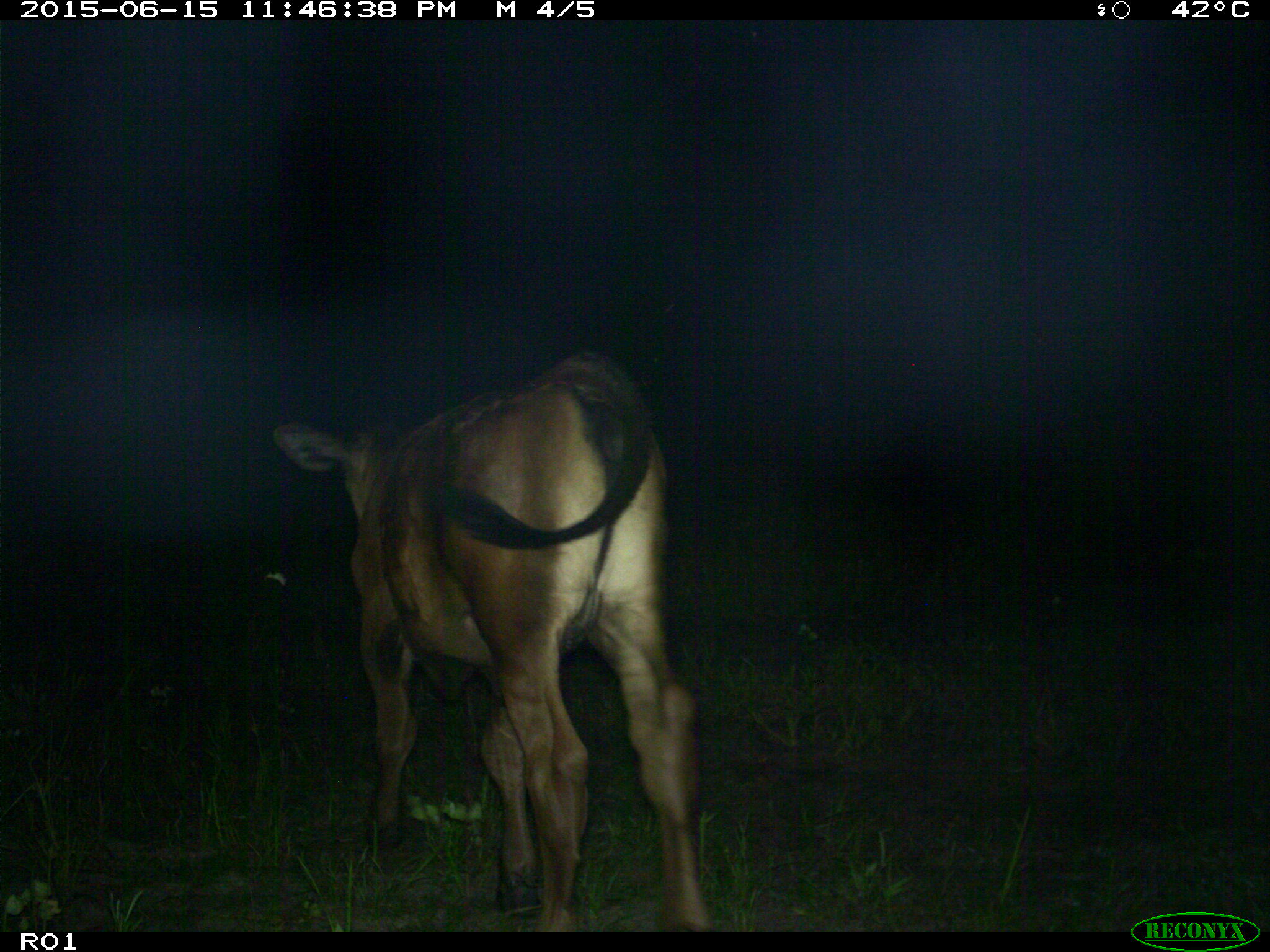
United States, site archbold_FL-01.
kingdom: Animalia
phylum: Chordata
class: Mammalia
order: Artiodactyla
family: Bovidae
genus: Bos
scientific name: Bos taurus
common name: domestic cow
Bos taurus (domestic cow).